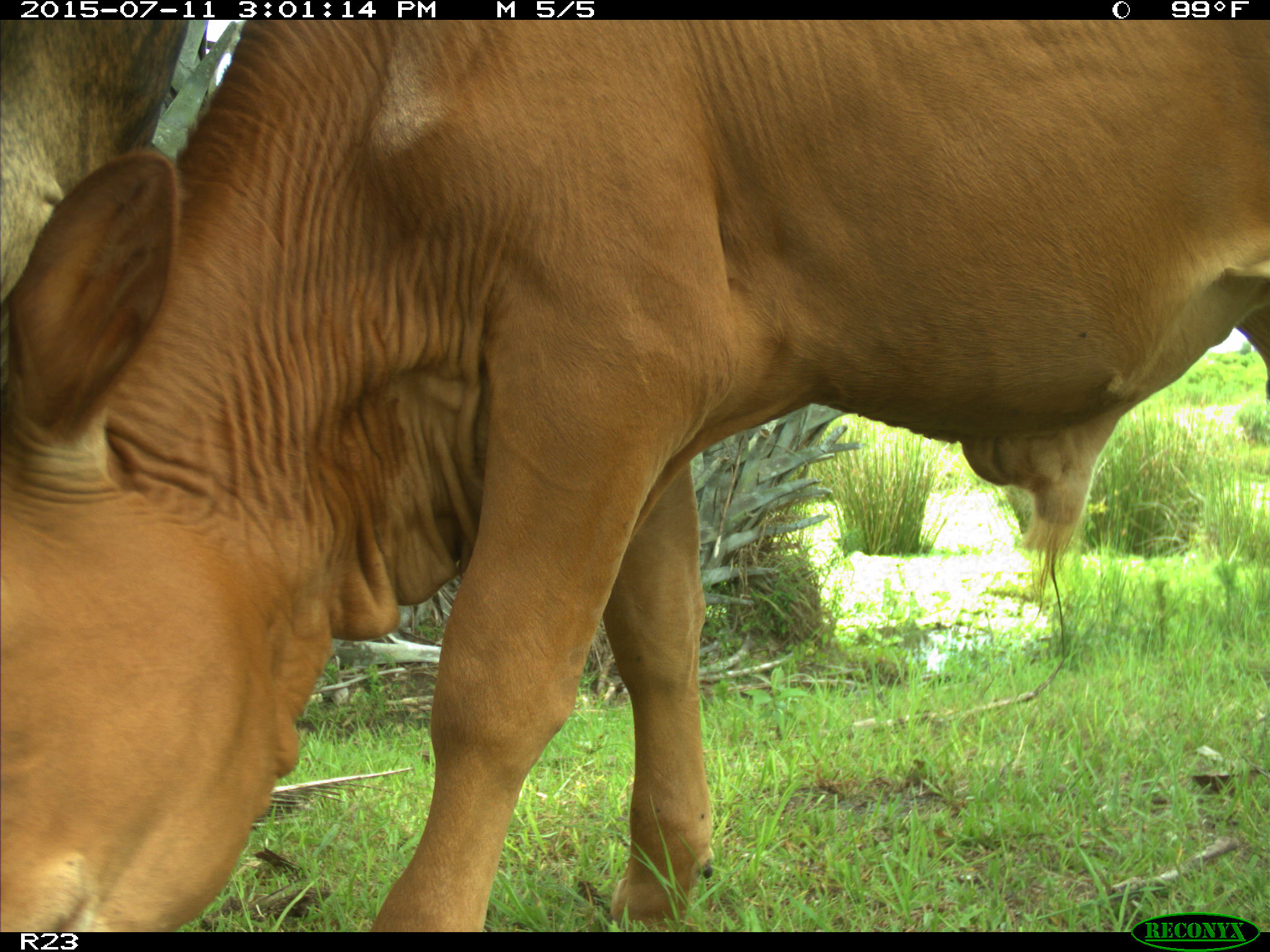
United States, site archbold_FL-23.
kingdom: Animalia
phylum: Chordata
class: Mammalia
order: Artiodactyla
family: Bovidae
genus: Bos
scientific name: Bos taurus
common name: domestic cow